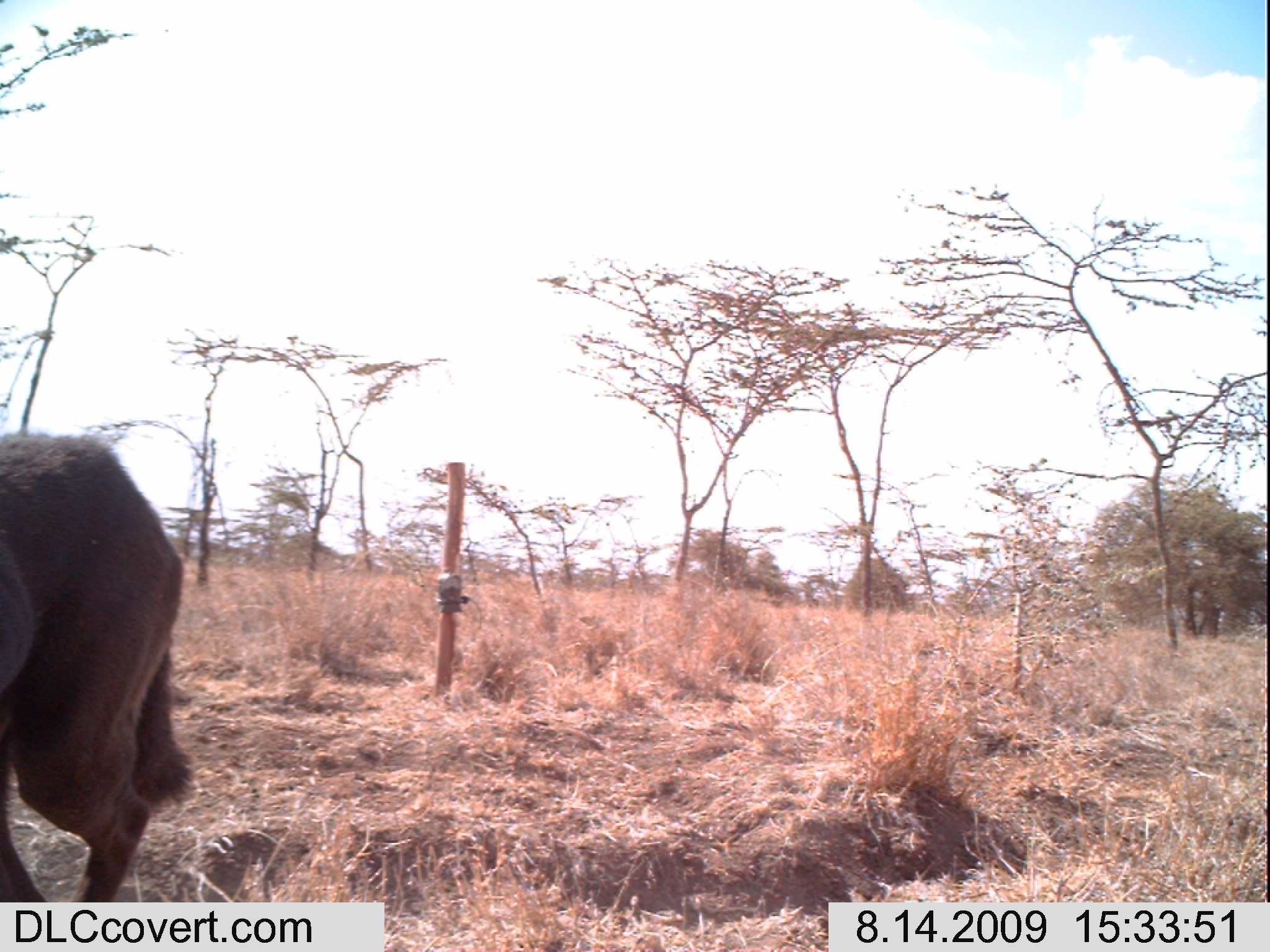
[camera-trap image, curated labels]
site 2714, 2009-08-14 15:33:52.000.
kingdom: Animalia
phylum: Chordata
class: Mammalia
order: Carnivora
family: Canidae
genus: Canis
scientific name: Canis familiaris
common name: domestic dog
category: canis lupus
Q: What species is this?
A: Canis lupus (domestic dog) (Canis familiaris).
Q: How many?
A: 1.